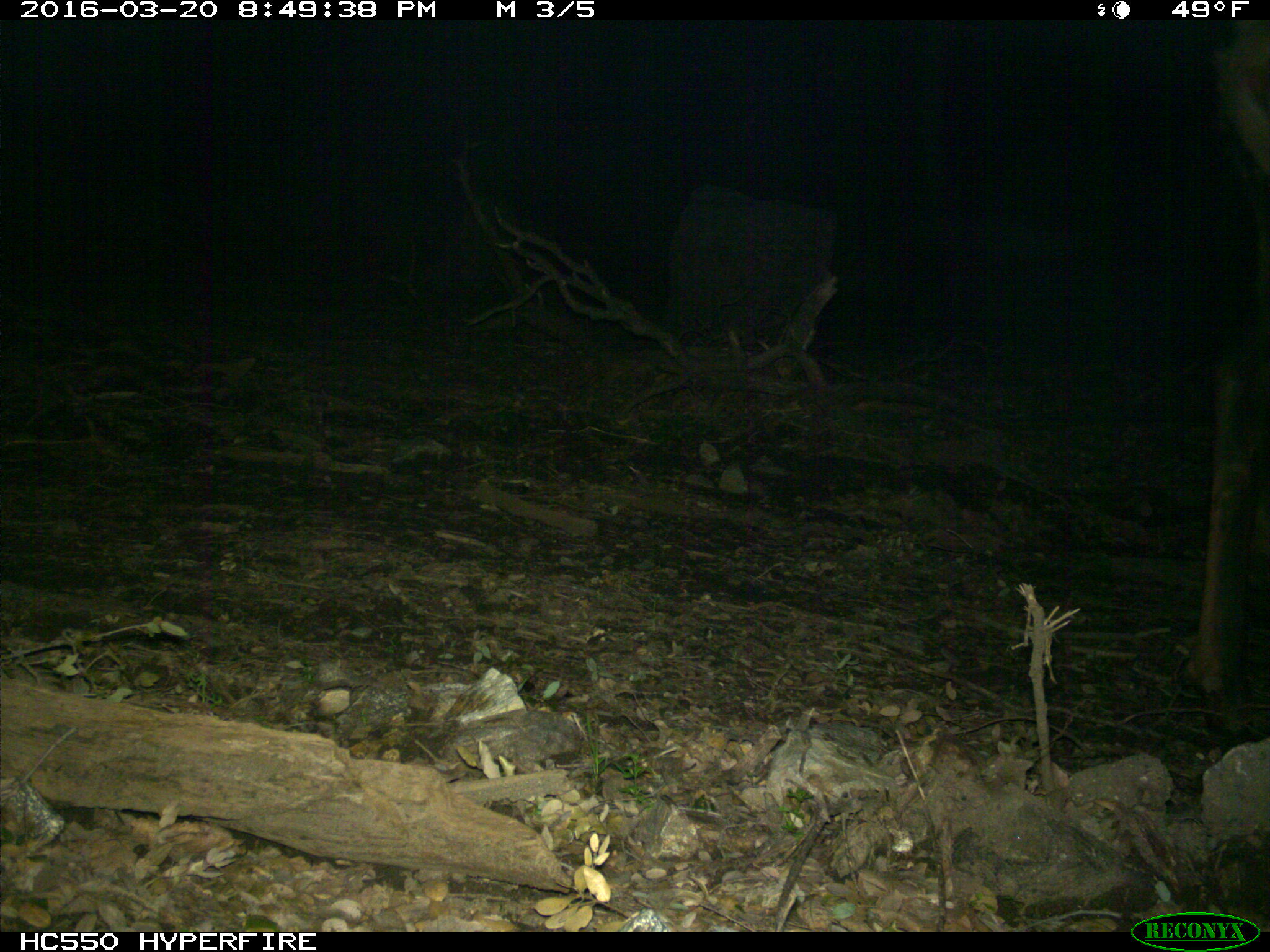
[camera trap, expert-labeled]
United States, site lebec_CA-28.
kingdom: Animalia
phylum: Chordata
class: Mammalia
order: Artiodactyla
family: Cervidae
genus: Cervus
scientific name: Cervus canadensis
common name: elk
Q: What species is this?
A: Cervus canadensis (elk).